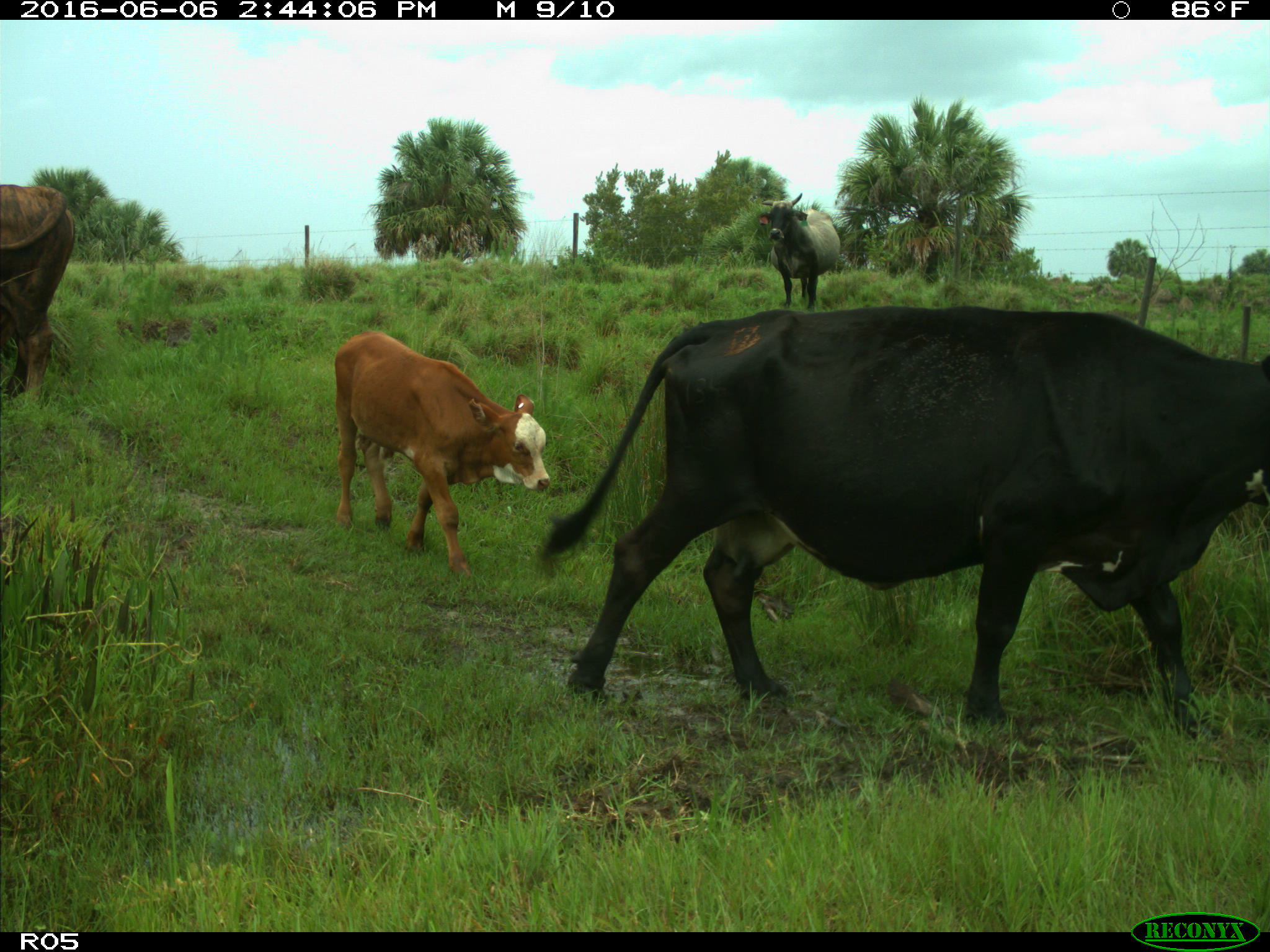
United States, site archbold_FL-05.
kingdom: Animalia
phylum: Chordata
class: Mammalia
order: Artiodactyla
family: Bovidae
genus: Bos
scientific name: Bos taurus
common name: domestic cow